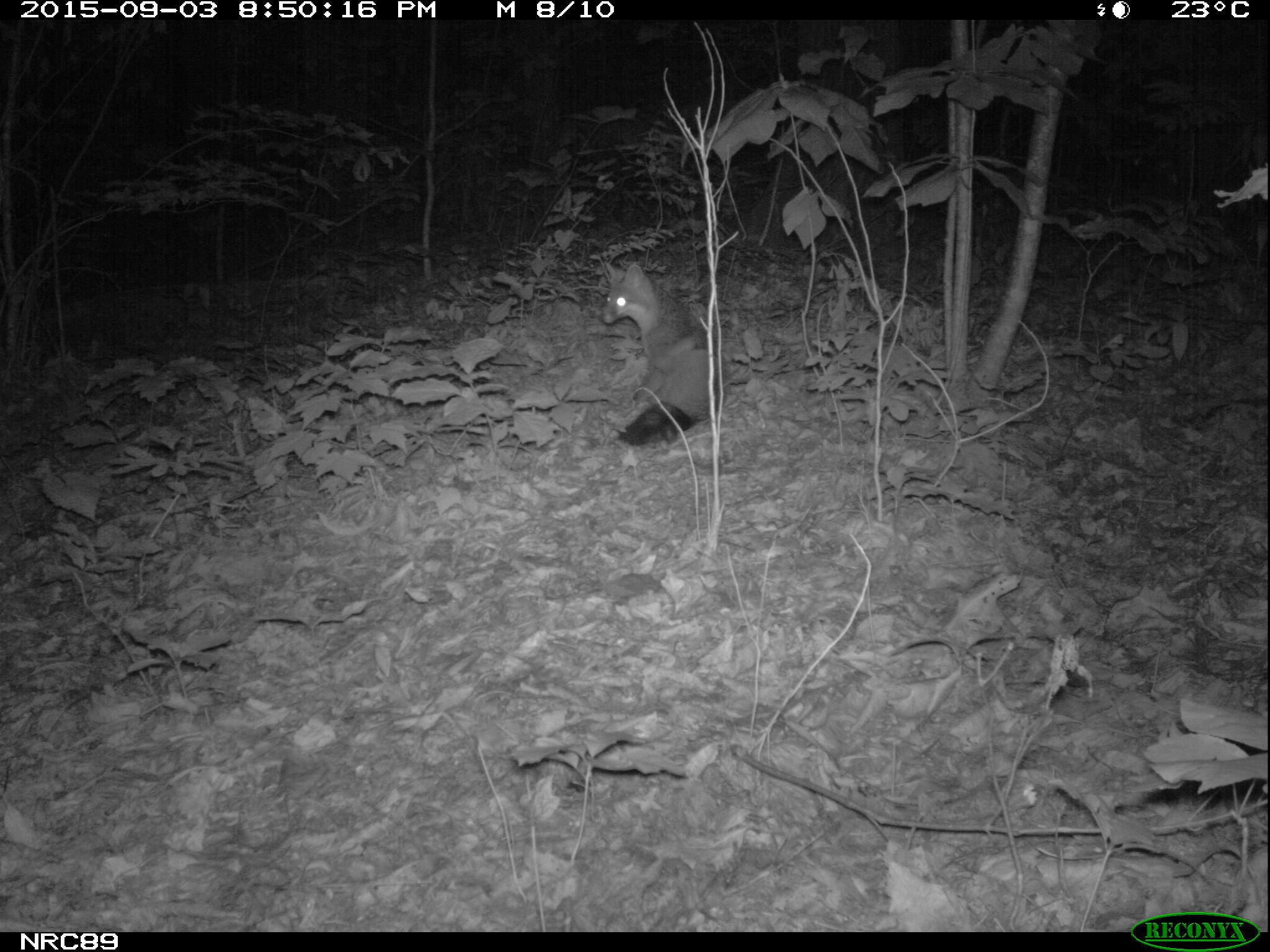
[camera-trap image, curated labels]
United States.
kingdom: Animalia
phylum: Chordata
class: Mammalia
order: Carnivora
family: Canidae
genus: Urocyon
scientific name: Urocyon cinereoargenteus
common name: gray fox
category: Grey Fox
Grey Fox (gray fox) (Urocyon cinereoargenteus).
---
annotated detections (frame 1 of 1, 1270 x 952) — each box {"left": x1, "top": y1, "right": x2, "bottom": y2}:
Grey Fox: {"left": 595, "top": 259, "right": 735, "bottom": 454}